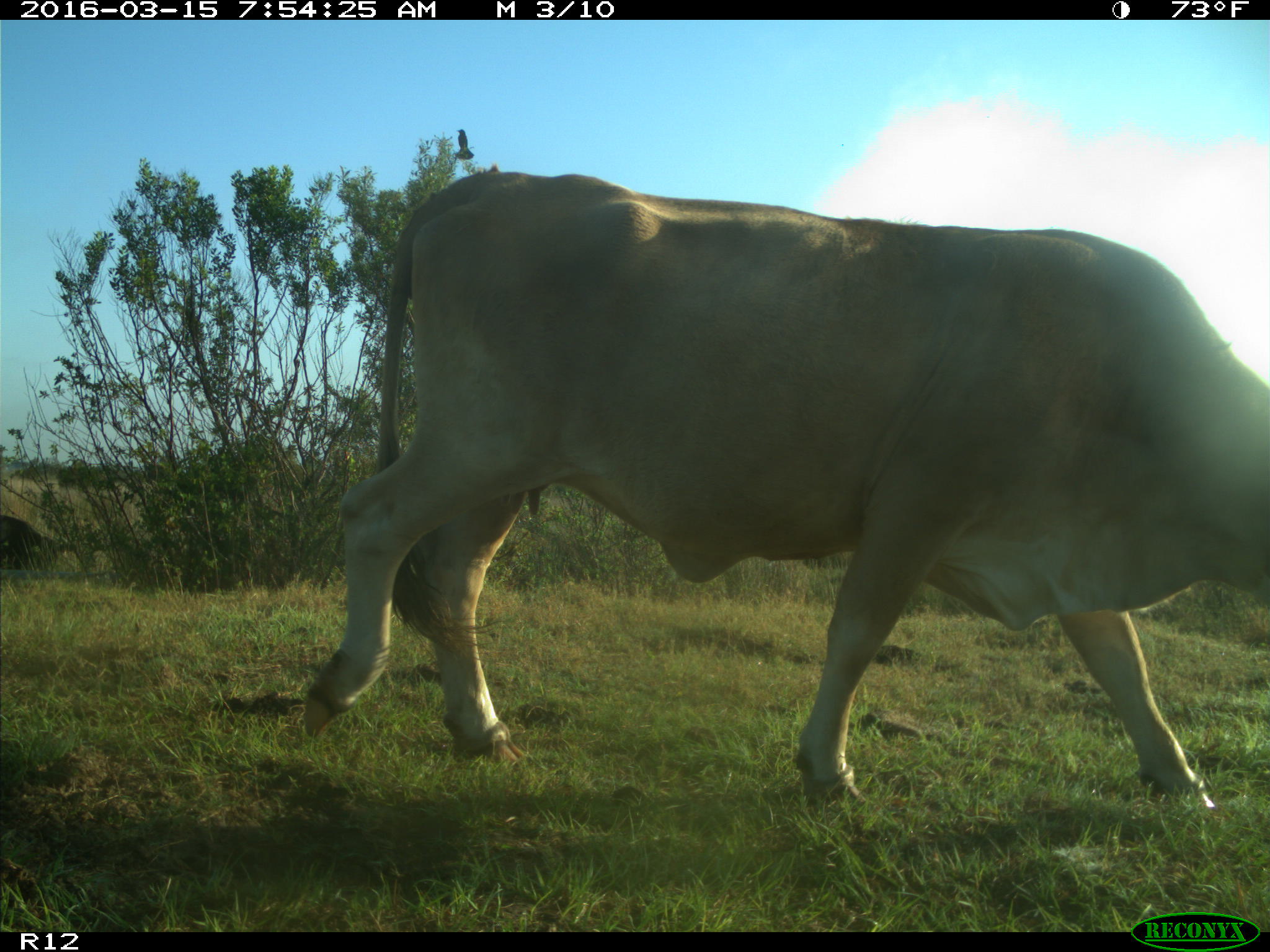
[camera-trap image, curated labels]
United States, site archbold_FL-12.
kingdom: Animalia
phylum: Chordata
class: Mammalia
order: Artiodactyla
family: Bovidae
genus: Bos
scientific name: Bos taurus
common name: domestic cow